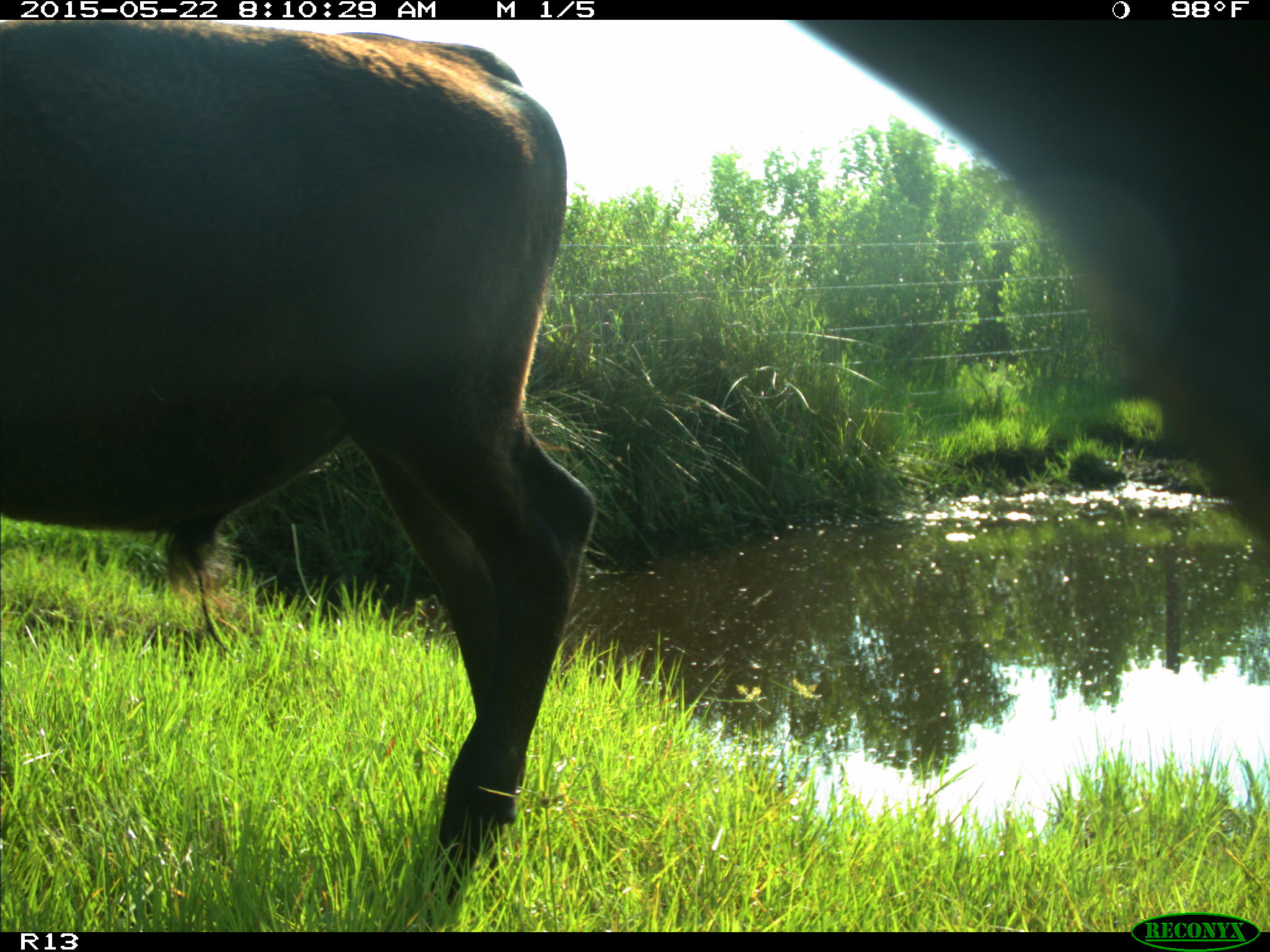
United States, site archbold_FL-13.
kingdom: Animalia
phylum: Chordata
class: Mammalia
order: Artiodactyla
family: Bovidae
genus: Bos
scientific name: Bos taurus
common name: domestic cow